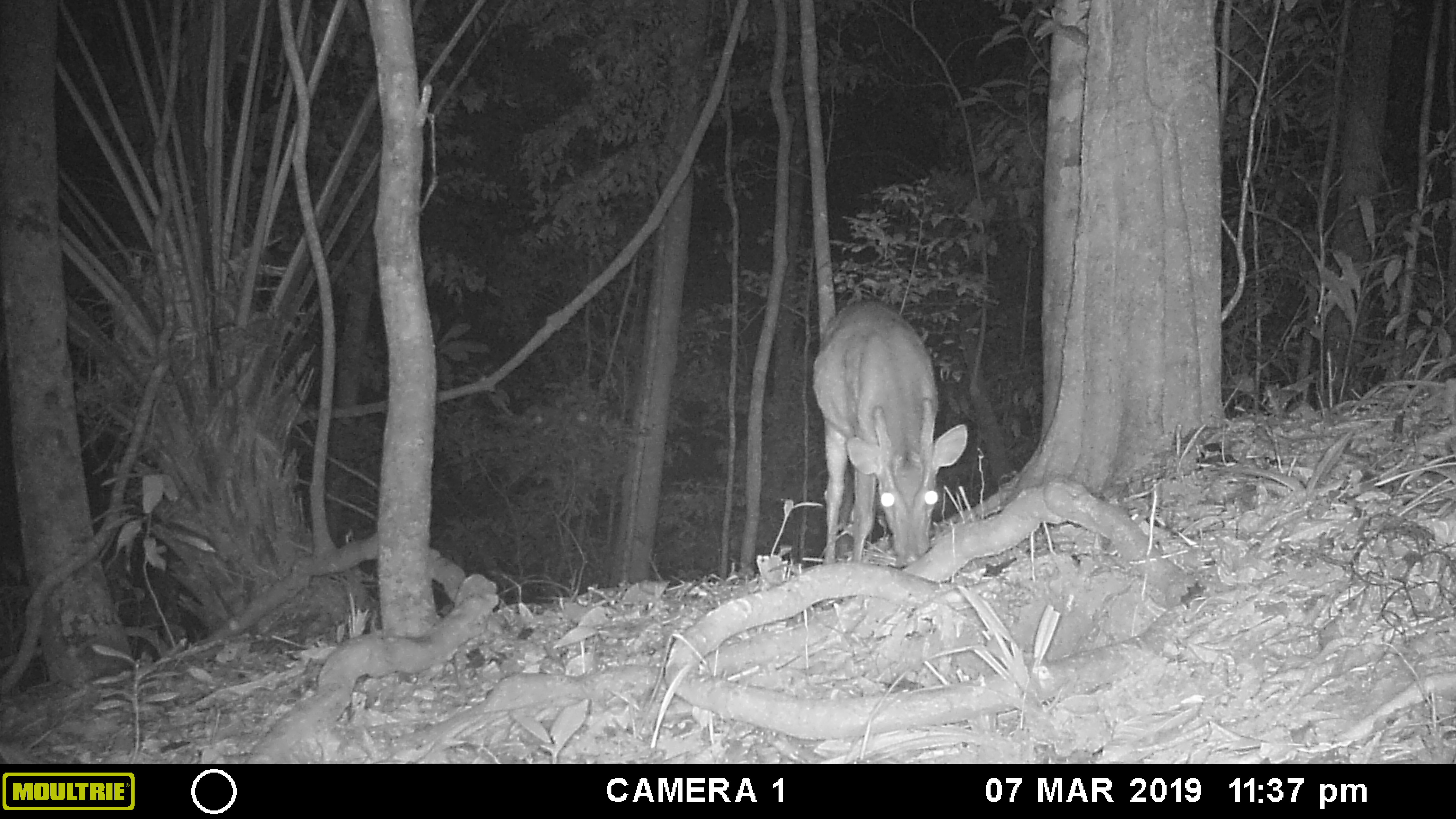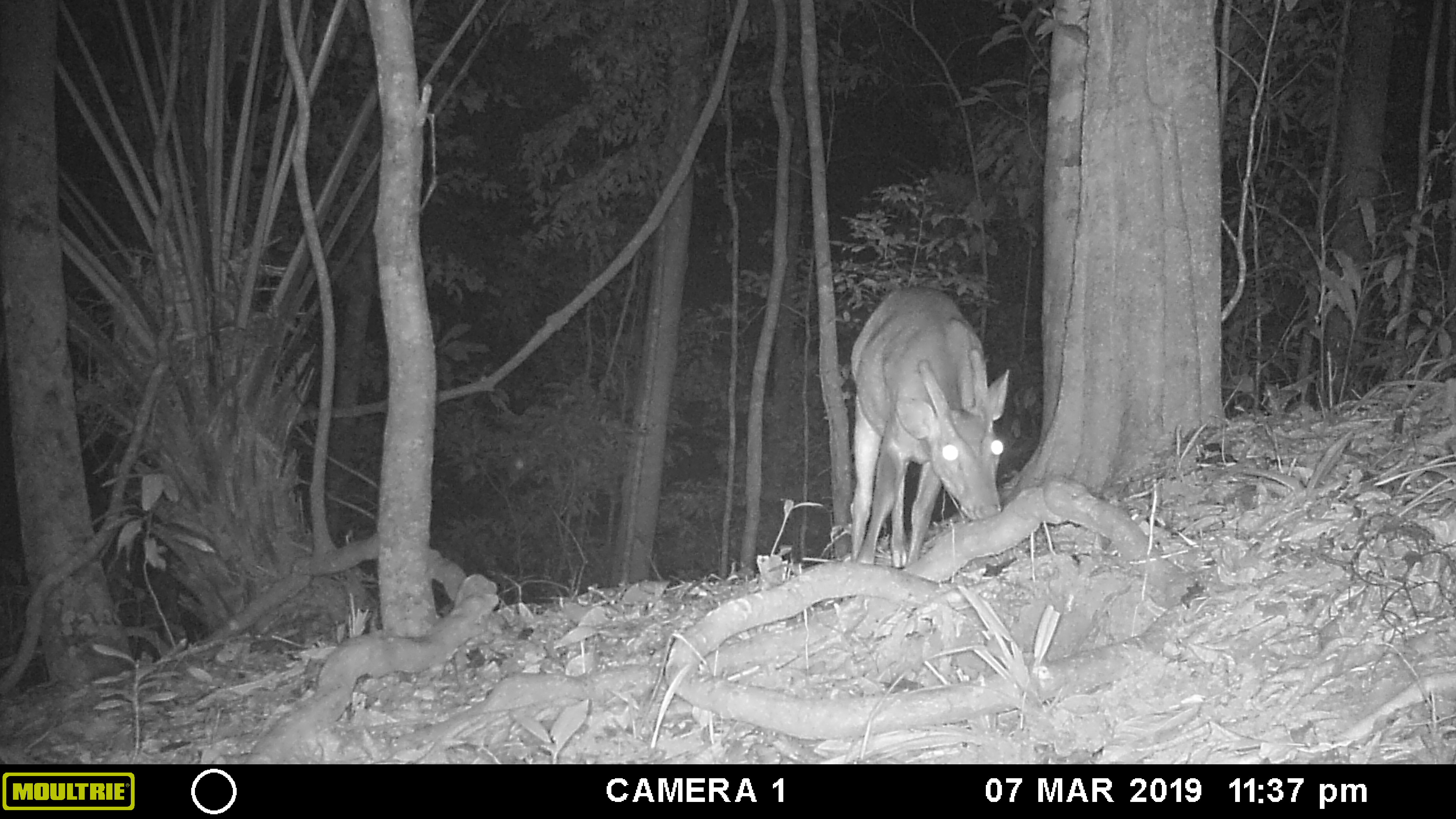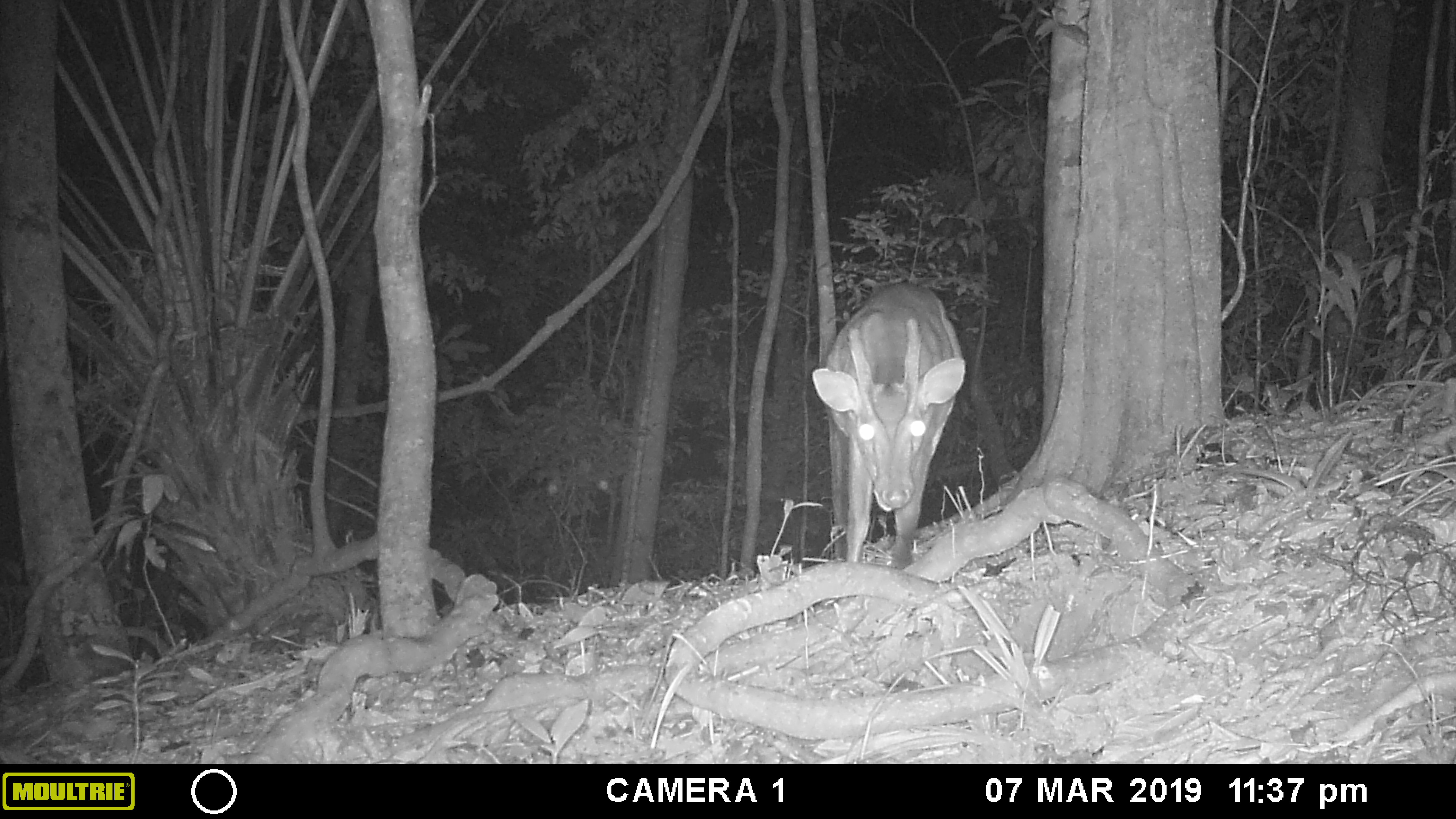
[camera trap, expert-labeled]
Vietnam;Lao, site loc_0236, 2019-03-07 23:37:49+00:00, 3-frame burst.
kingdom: Animalia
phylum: Chordata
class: Mammalia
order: Artiodactyla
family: Cervidae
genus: Muntiacus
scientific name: Muntiacus vuquangensis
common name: large-antlered muntjac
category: large antlered muntjac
Large antlered muntjac (large-antlered muntjac) (Muntiacus vuquangensis). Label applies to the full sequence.